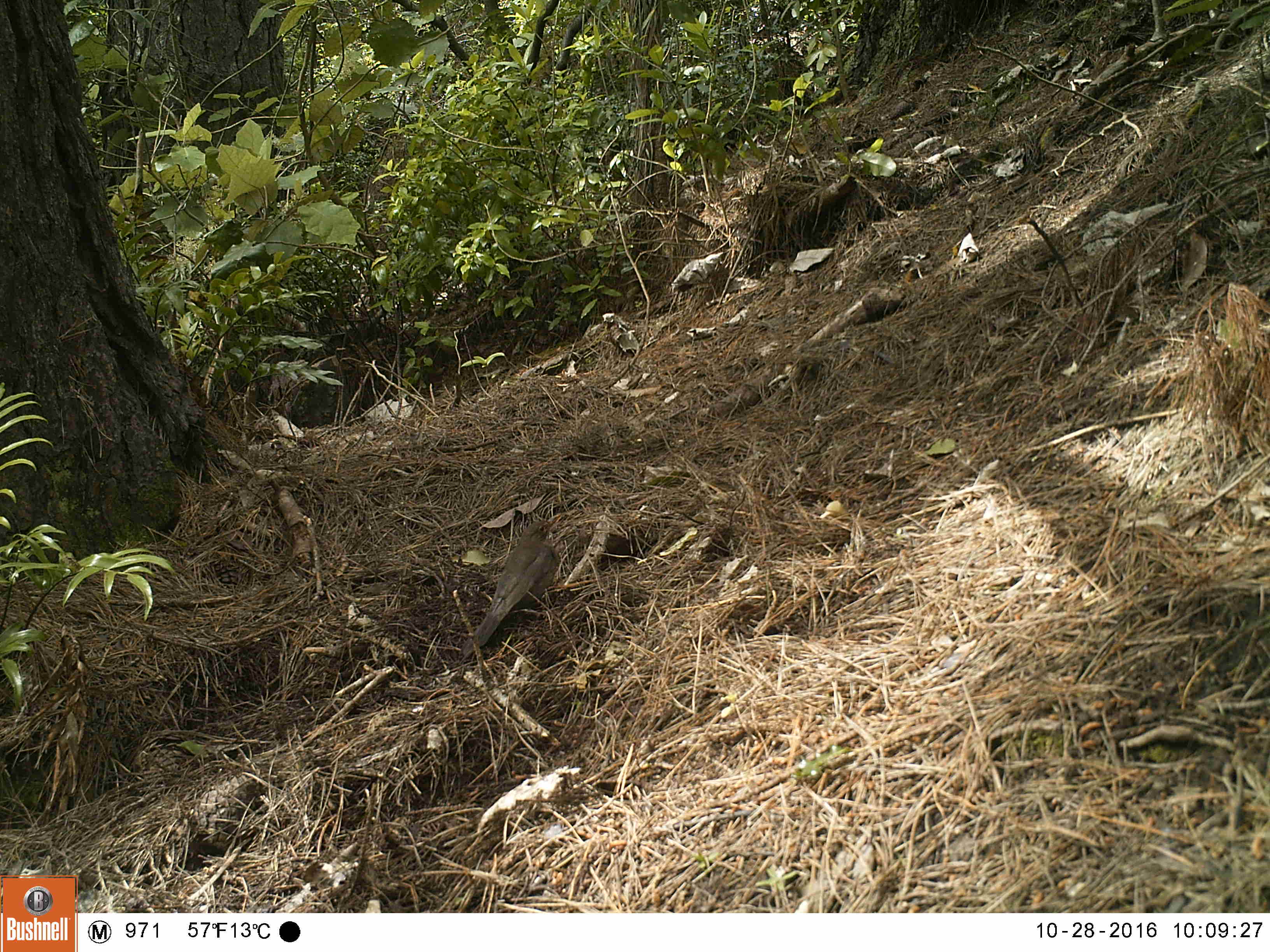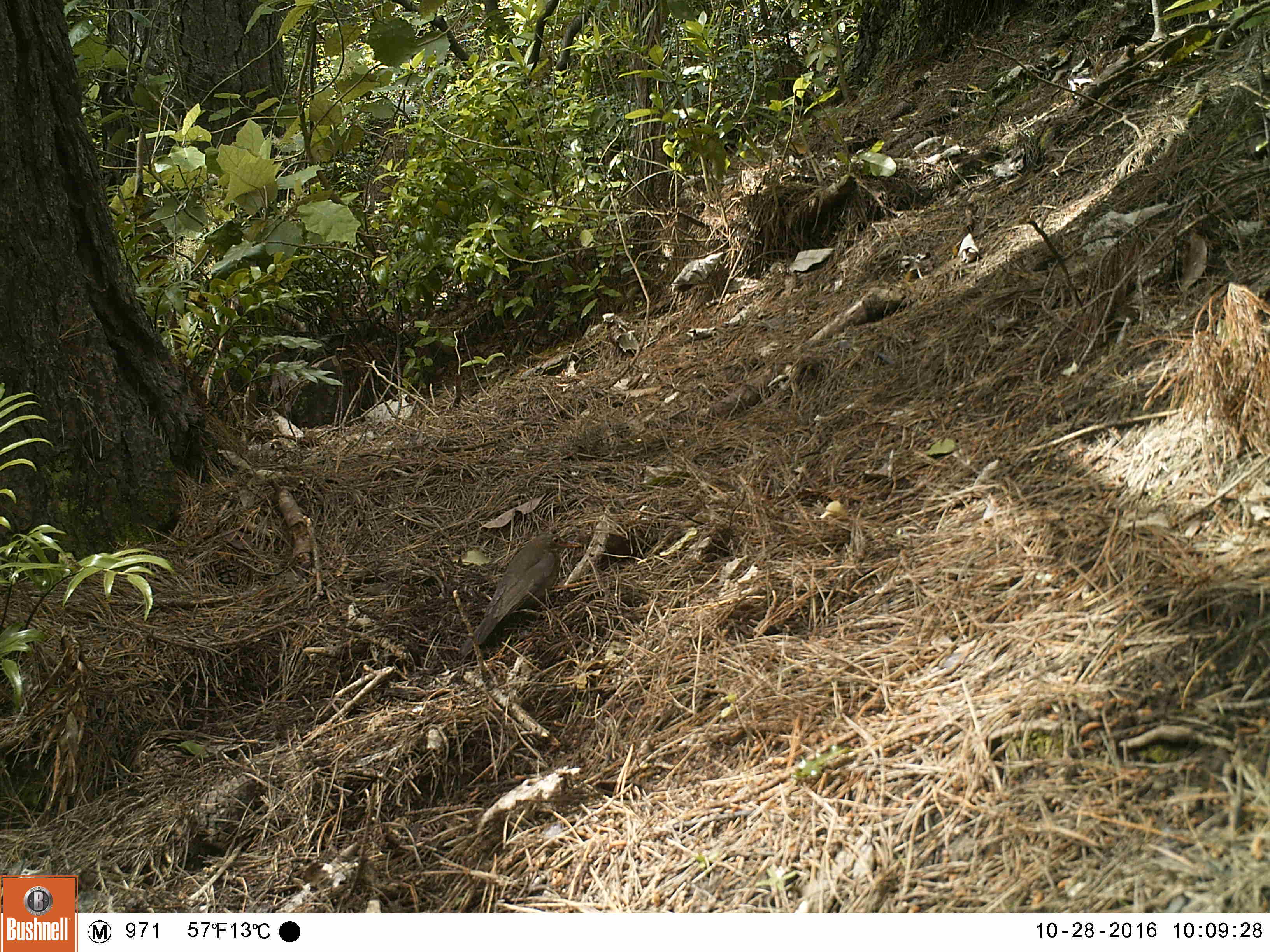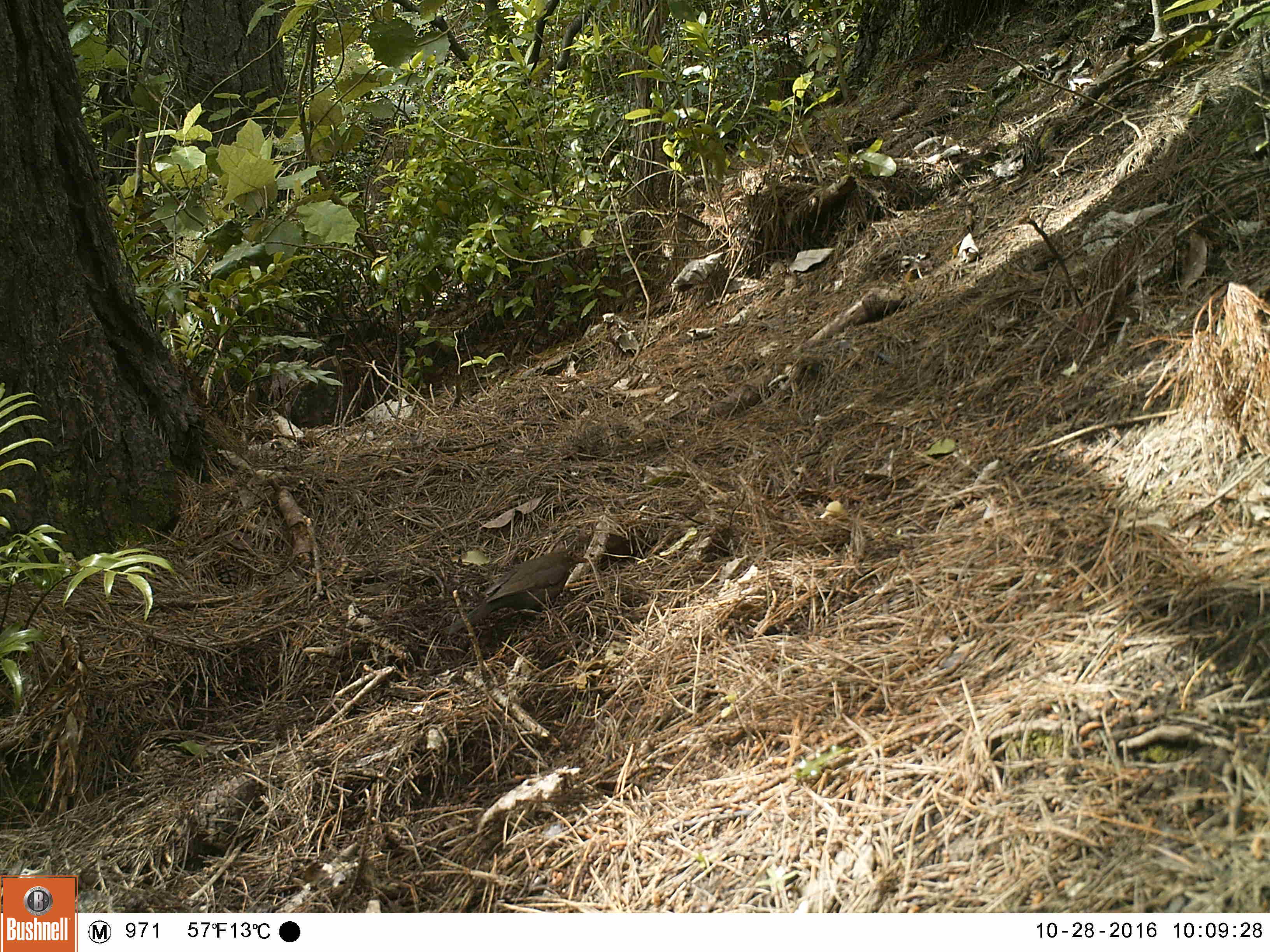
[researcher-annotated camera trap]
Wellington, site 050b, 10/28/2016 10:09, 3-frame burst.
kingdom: Animalia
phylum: Chordata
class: Aves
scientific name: Aves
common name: bird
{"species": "bird (Aves)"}